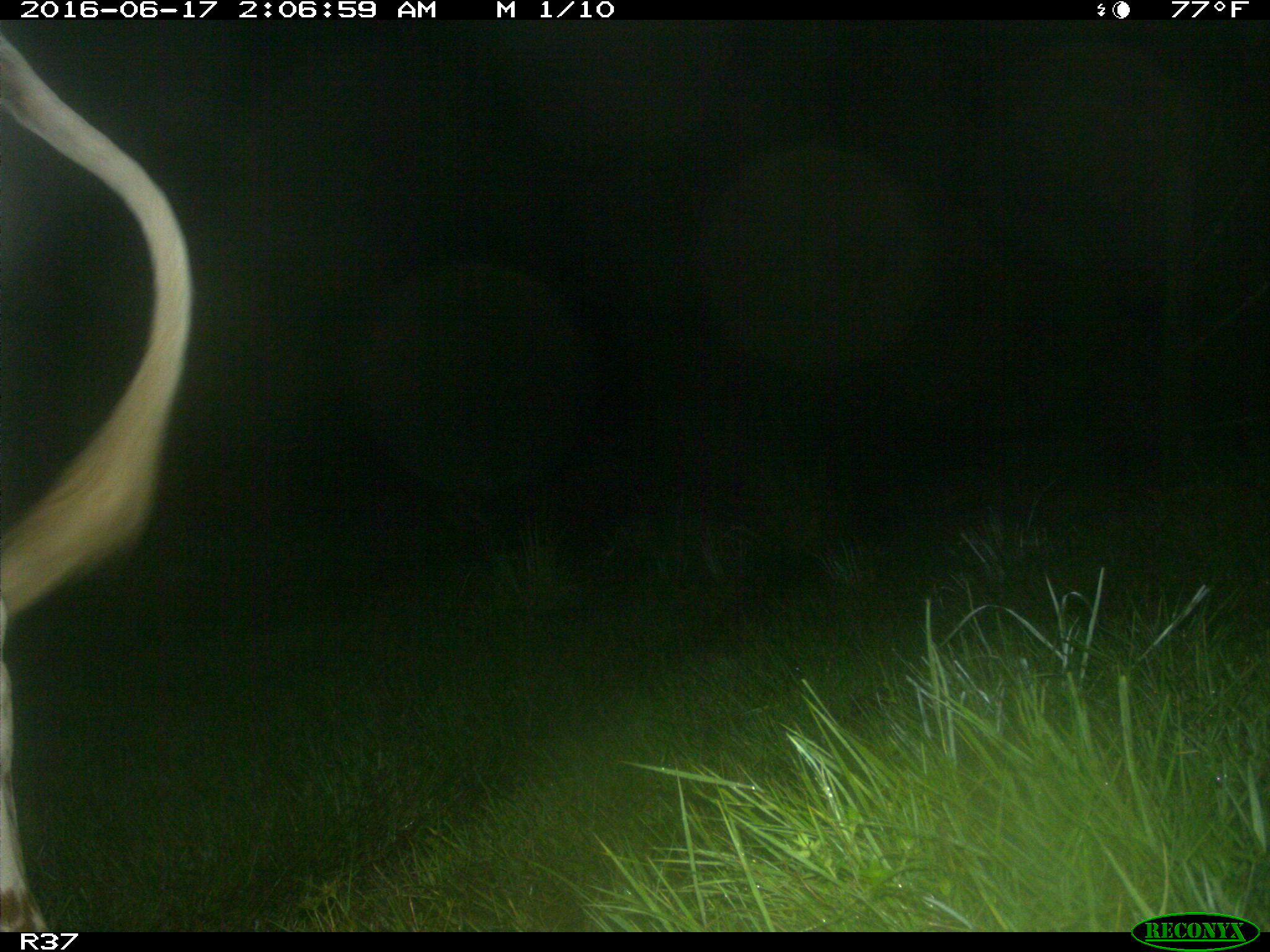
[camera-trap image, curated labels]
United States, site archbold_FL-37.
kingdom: Animalia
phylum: Chordata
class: Mammalia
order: Artiodactyla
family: Bovidae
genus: Bos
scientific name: Bos taurus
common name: domestic cow